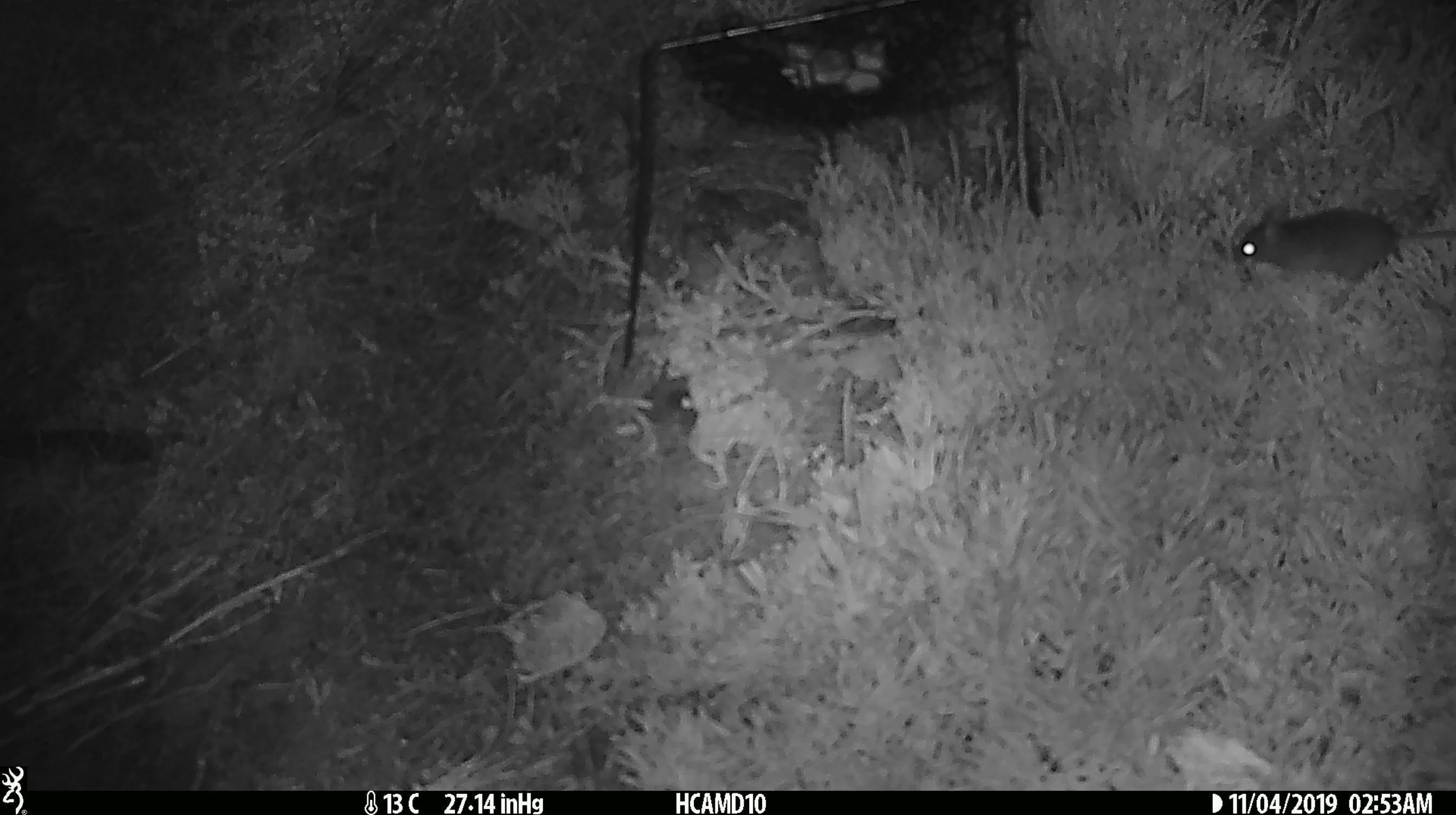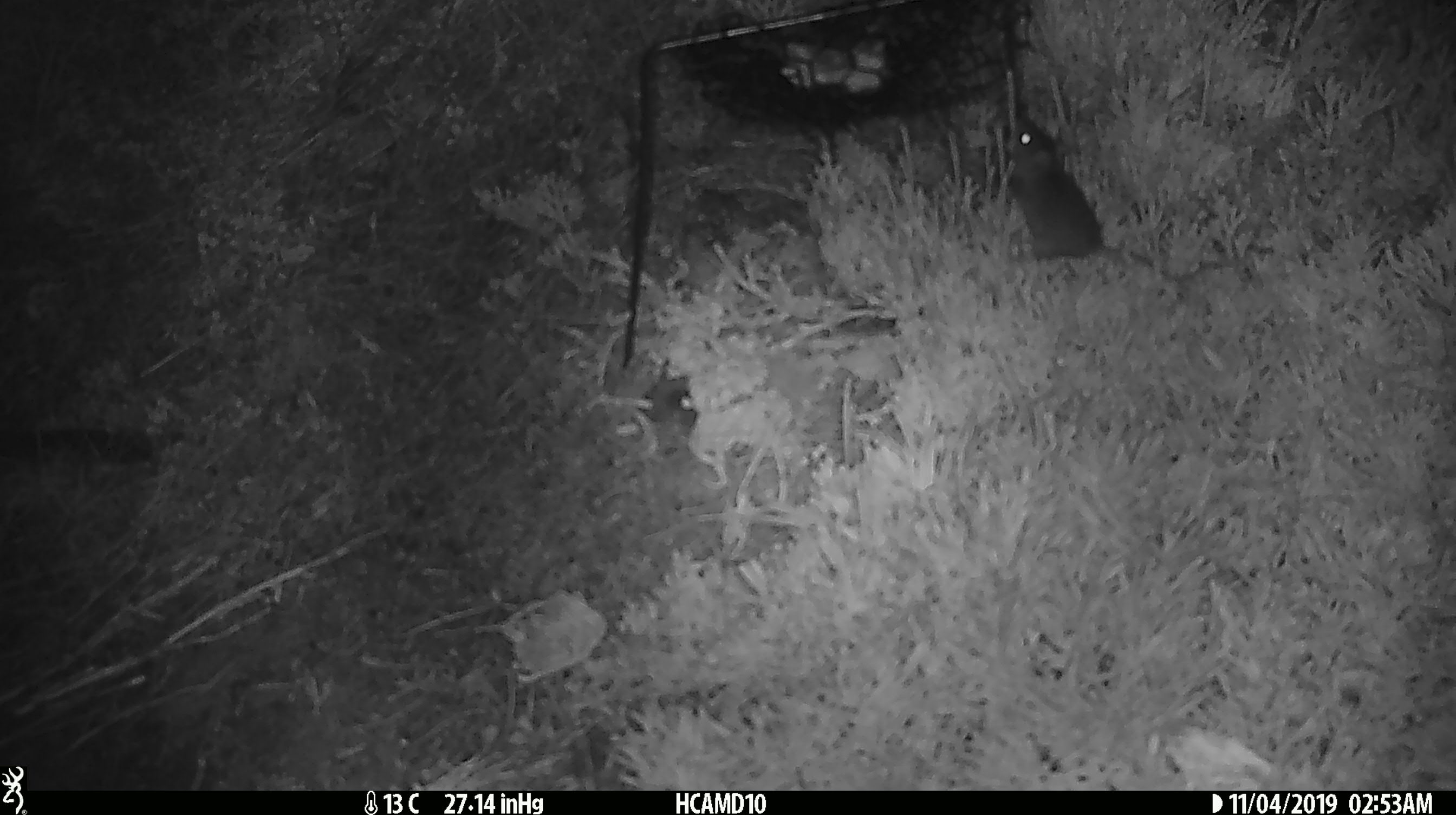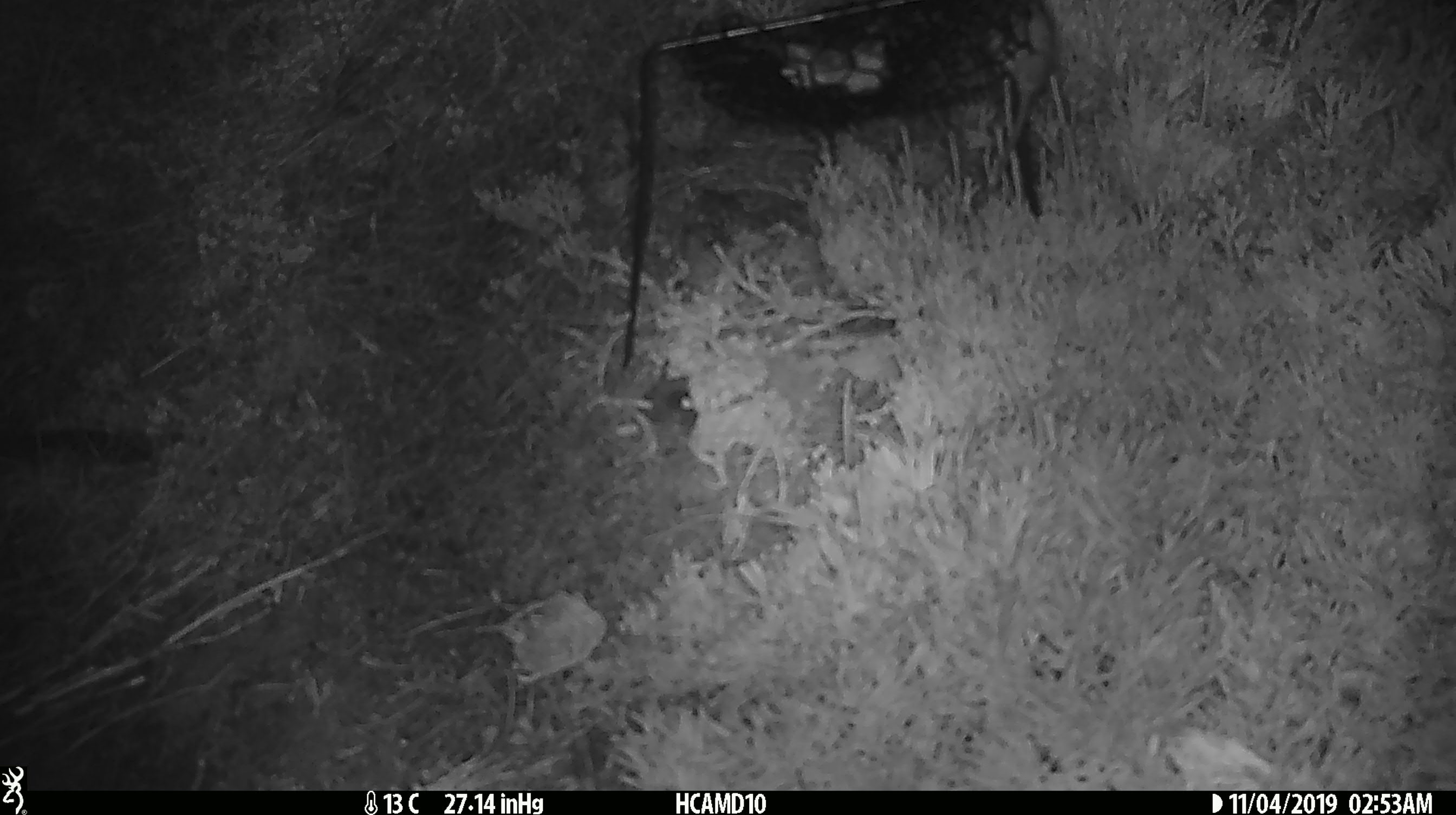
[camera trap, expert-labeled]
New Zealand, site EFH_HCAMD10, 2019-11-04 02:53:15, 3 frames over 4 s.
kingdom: Animalia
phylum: Chordata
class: Mammalia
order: Rodentia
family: Muridae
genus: Mus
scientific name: Mus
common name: mouse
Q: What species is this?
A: Mouse (Mus).